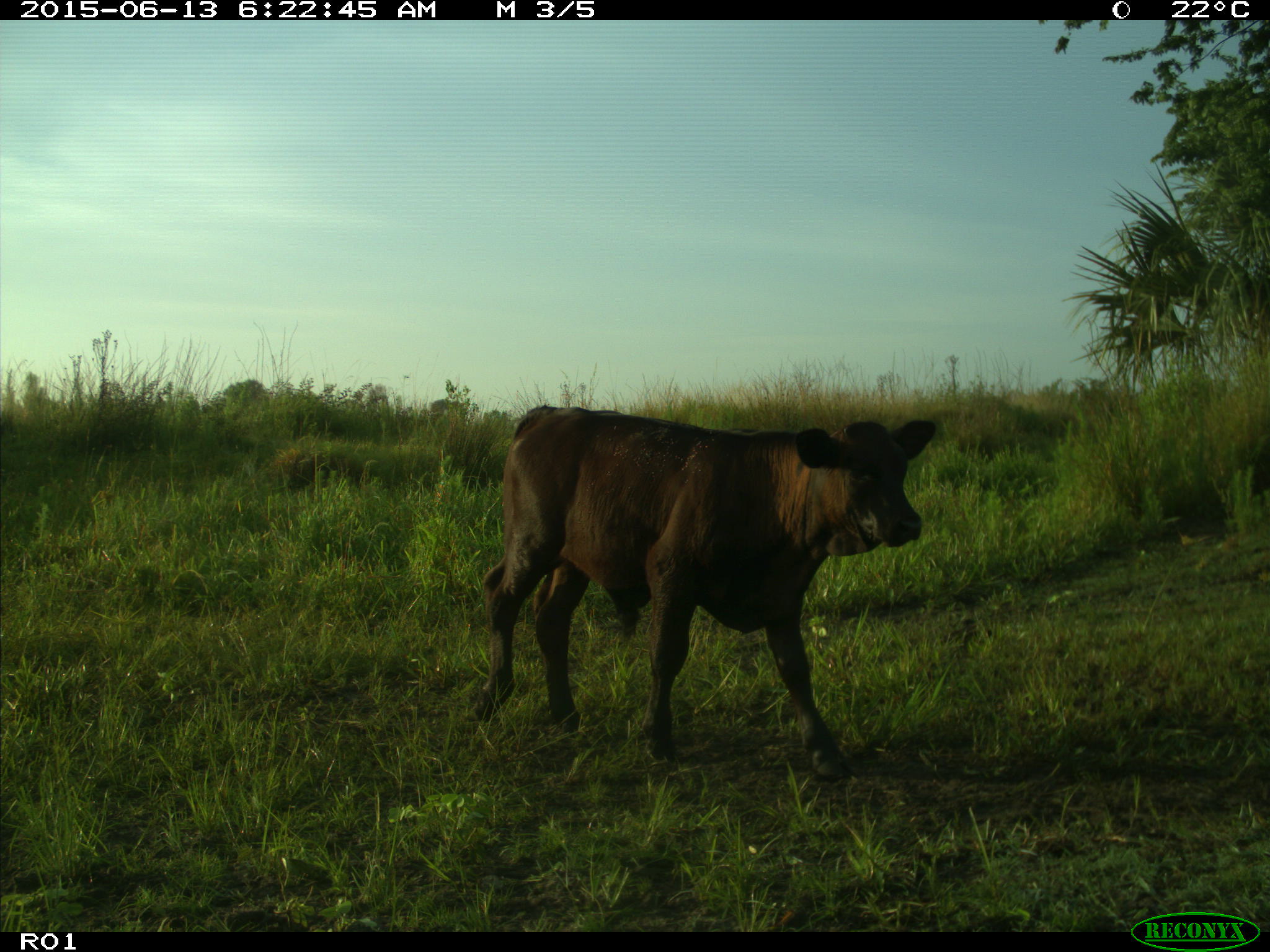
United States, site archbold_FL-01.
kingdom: Animalia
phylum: Chordata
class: Mammalia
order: Artiodactyla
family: Bovidae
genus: Bos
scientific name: Bos taurus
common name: domestic cow